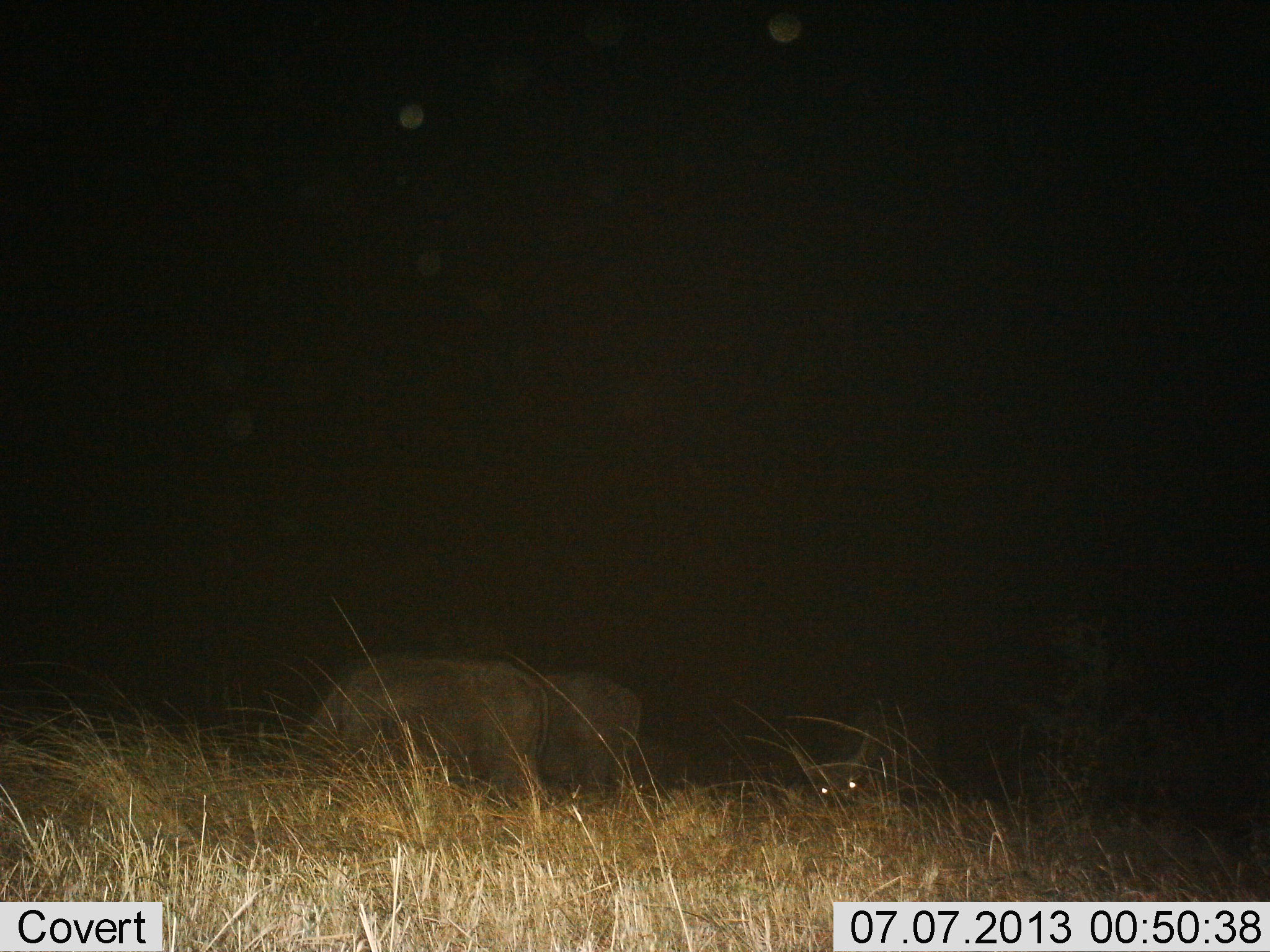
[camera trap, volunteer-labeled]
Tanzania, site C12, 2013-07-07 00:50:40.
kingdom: Animalia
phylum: Chordata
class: Mammalia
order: Artiodactyla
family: Bovidae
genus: Syncerus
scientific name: Syncerus caffer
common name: cape buffalo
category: buffalo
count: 3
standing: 35%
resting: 10%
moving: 5%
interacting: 0%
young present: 0%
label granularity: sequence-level